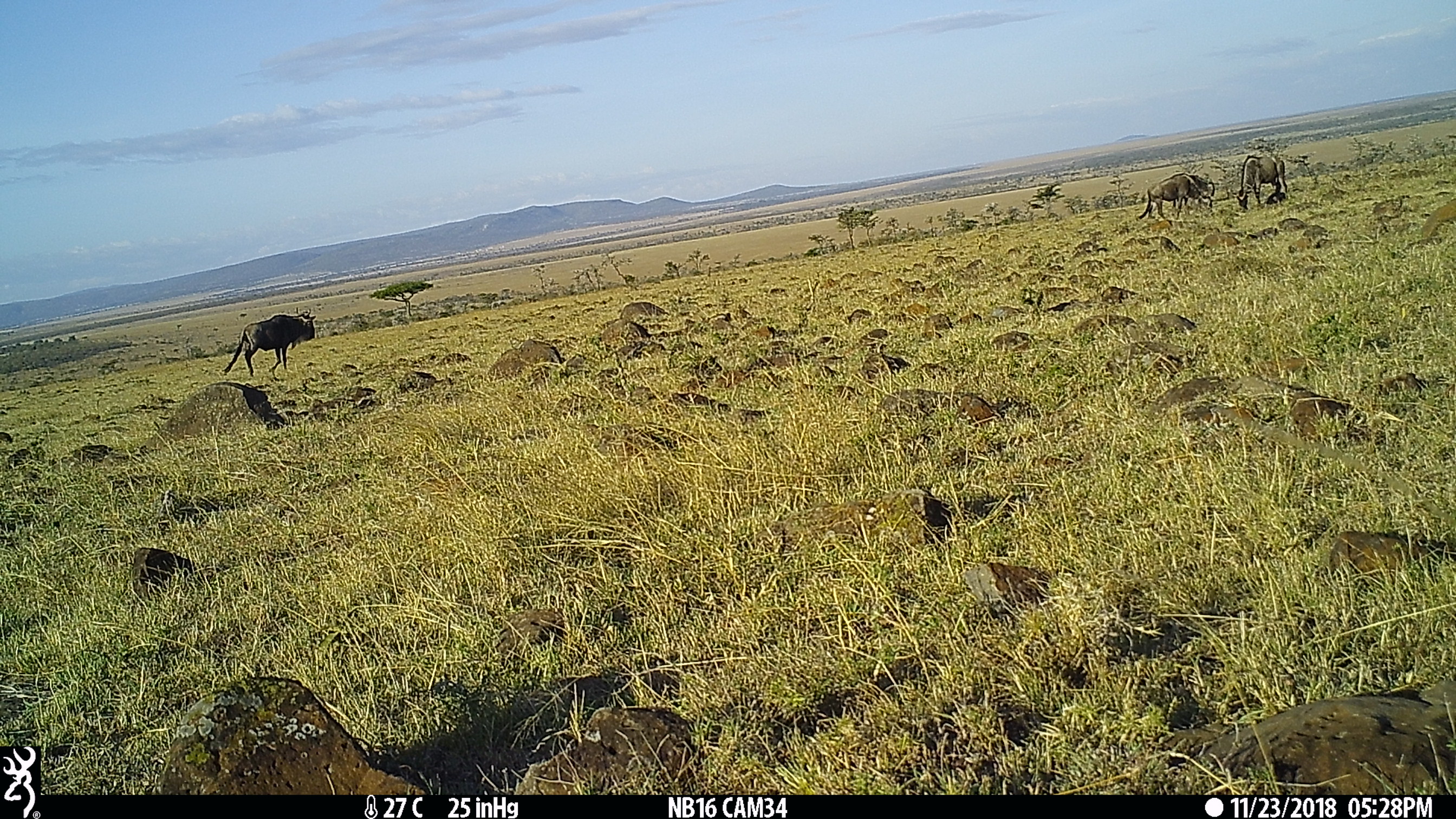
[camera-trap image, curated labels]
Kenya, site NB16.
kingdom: Animalia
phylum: Chordata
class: Mammalia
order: Artiodactyla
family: Bovidae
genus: Connochaetes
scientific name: Connochaetes taurinus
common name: blue wildebeest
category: wildebeest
Wildebeest (blue wildebeest) (Connochaetes taurinus).